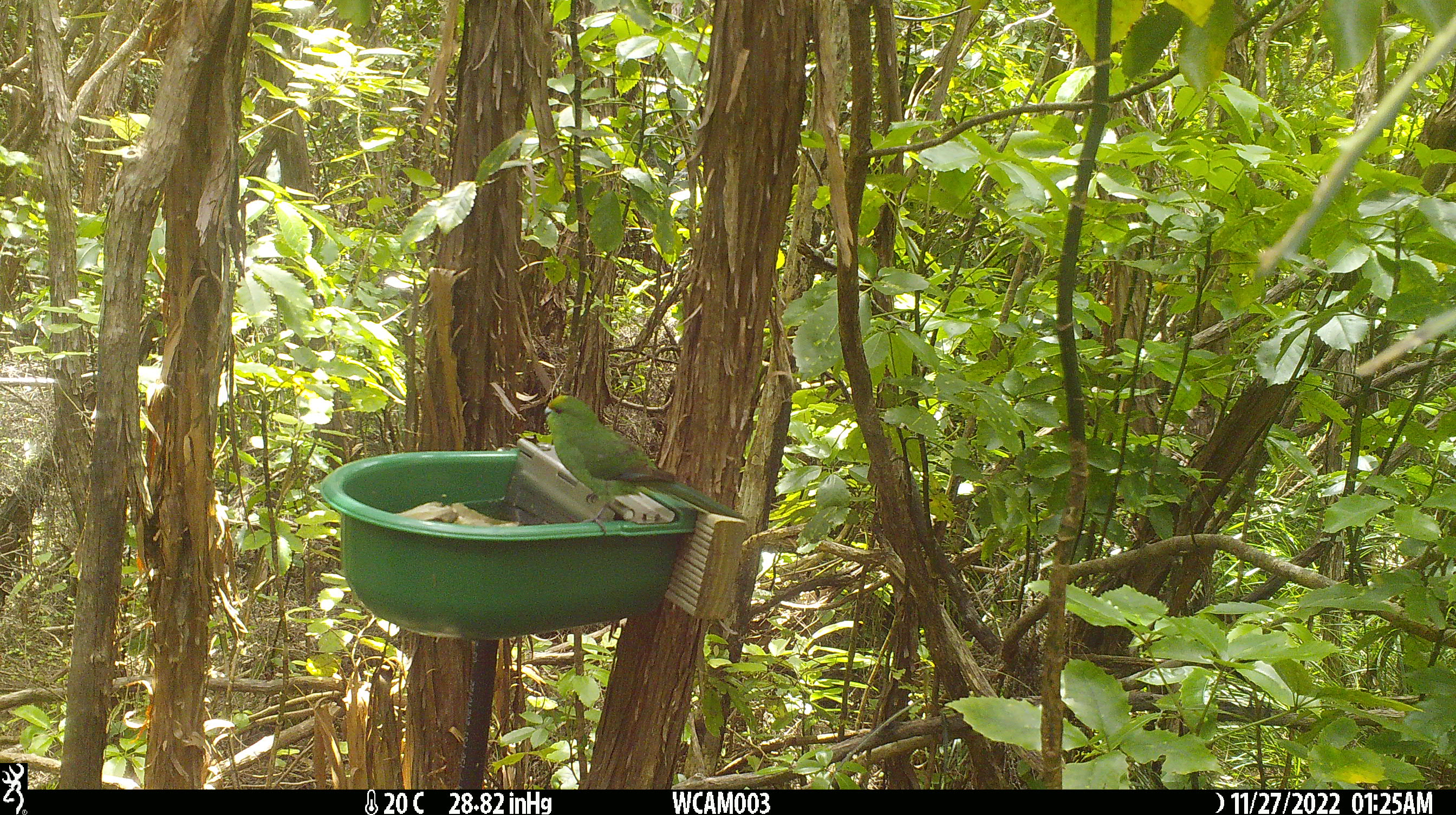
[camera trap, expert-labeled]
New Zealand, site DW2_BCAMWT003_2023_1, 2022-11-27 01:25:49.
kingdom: Animalia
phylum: Chordata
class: Aves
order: Psittaciformes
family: Psittaculidae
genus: Cyanoramphus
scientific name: Cyanoramphus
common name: parakeet